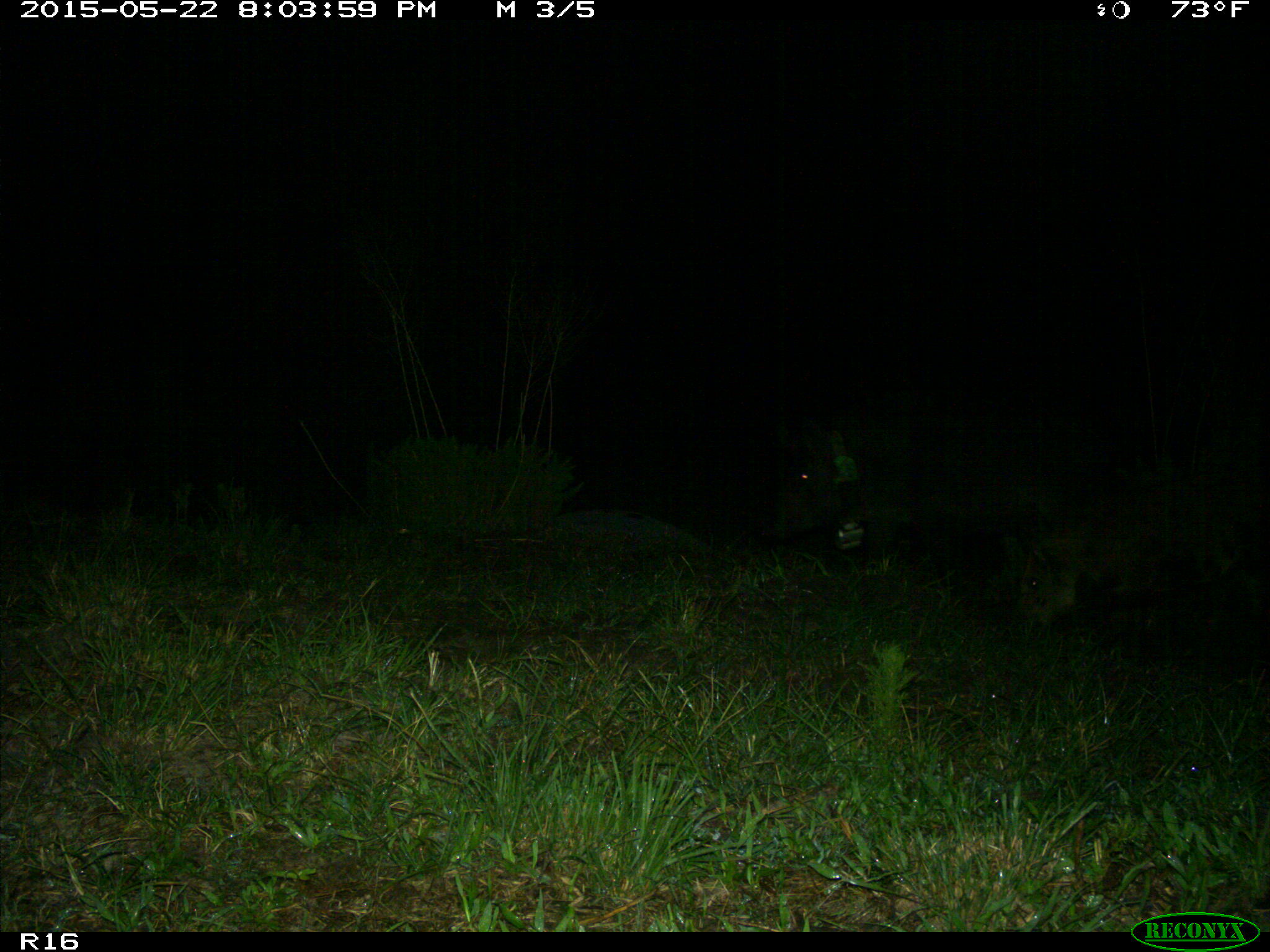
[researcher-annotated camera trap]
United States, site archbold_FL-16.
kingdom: Animalia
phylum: Chordata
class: Mammalia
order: Artiodactyla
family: Suidae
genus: Sus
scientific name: Sus scrofa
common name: wild boar